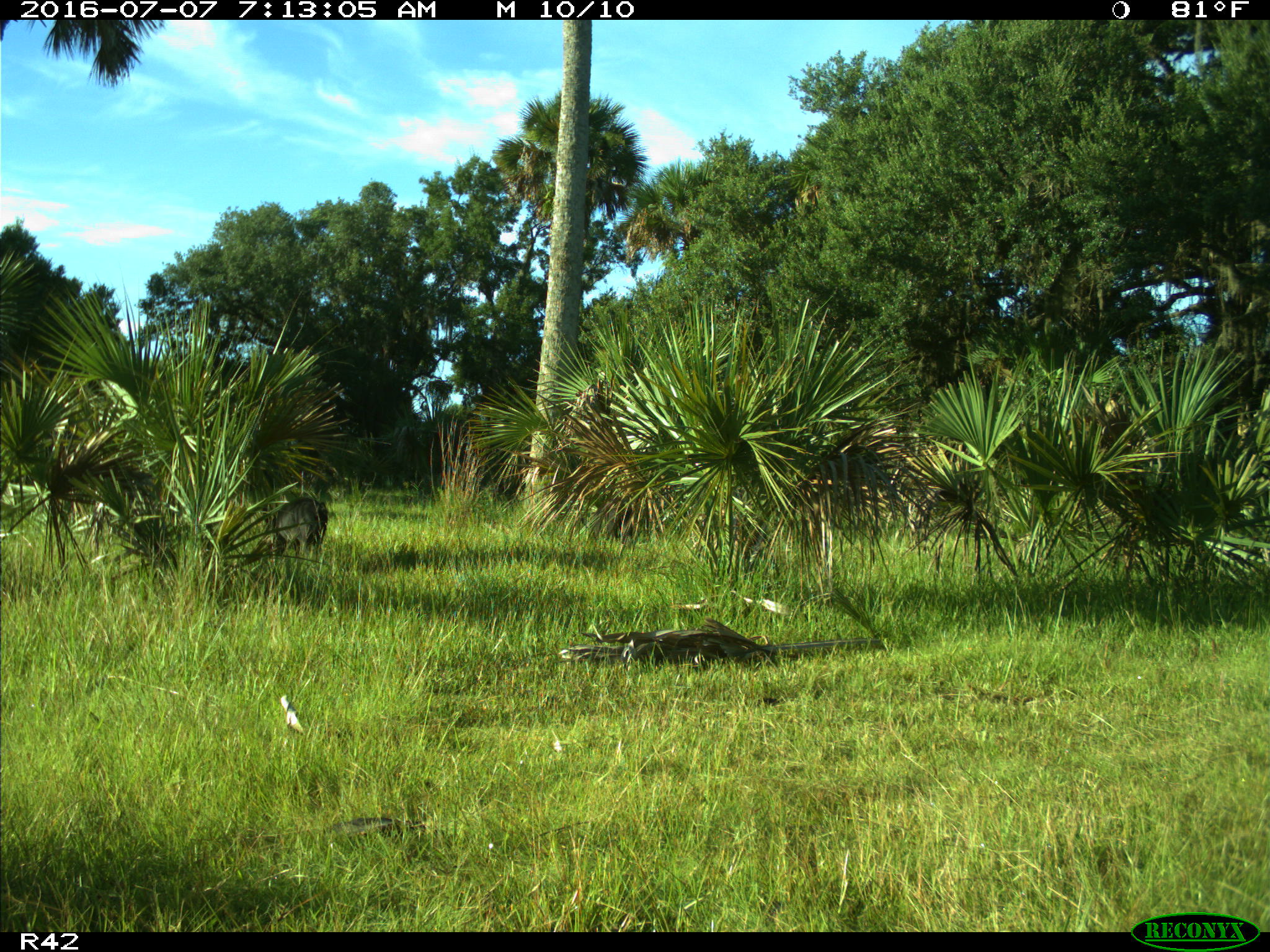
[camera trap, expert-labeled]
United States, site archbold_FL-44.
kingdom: Animalia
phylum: Chordata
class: Mammalia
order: Artiodactyla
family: Suidae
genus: Sus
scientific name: Sus scrofa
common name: wild boar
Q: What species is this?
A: Sus scrofa (wild boar).